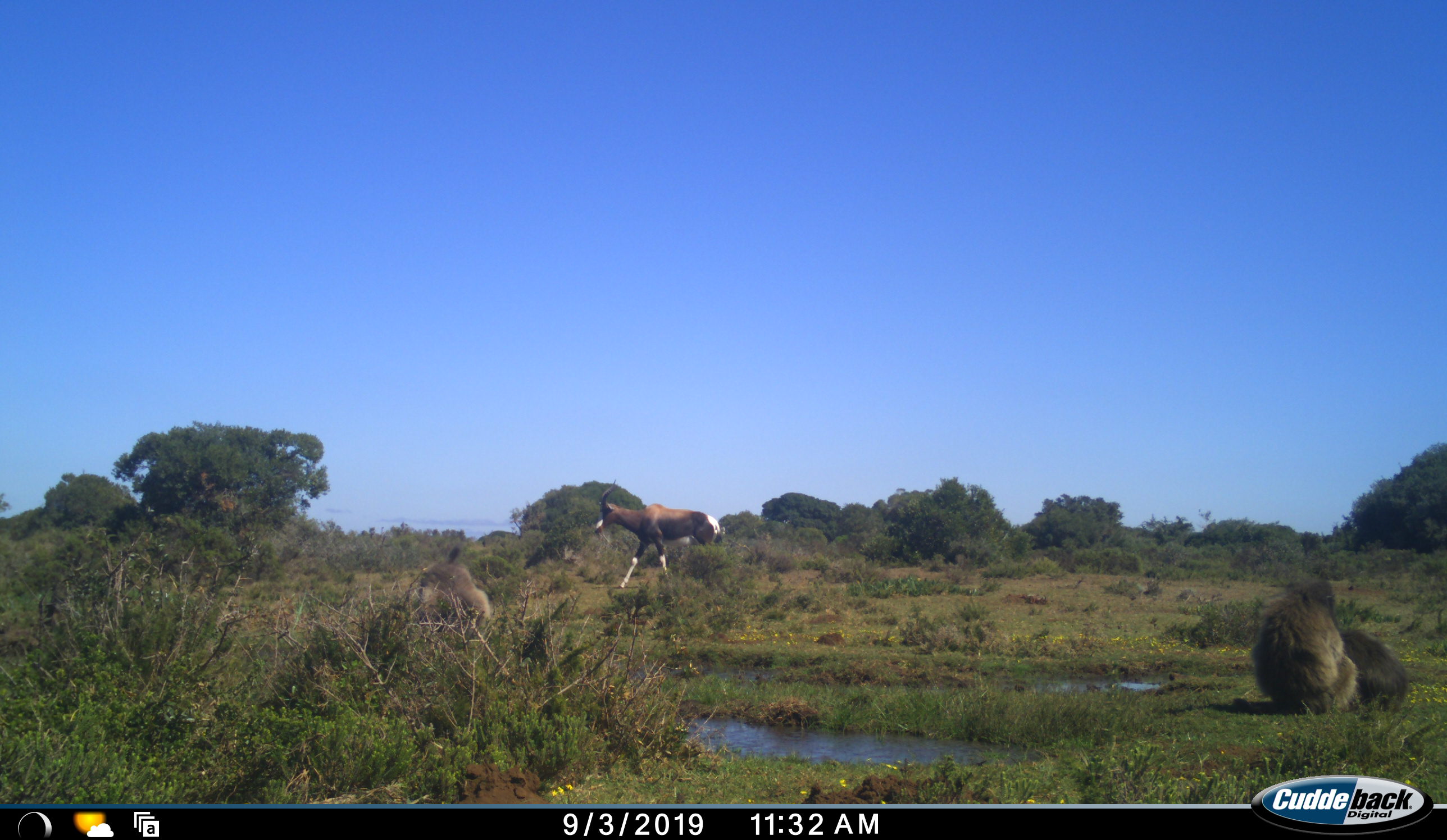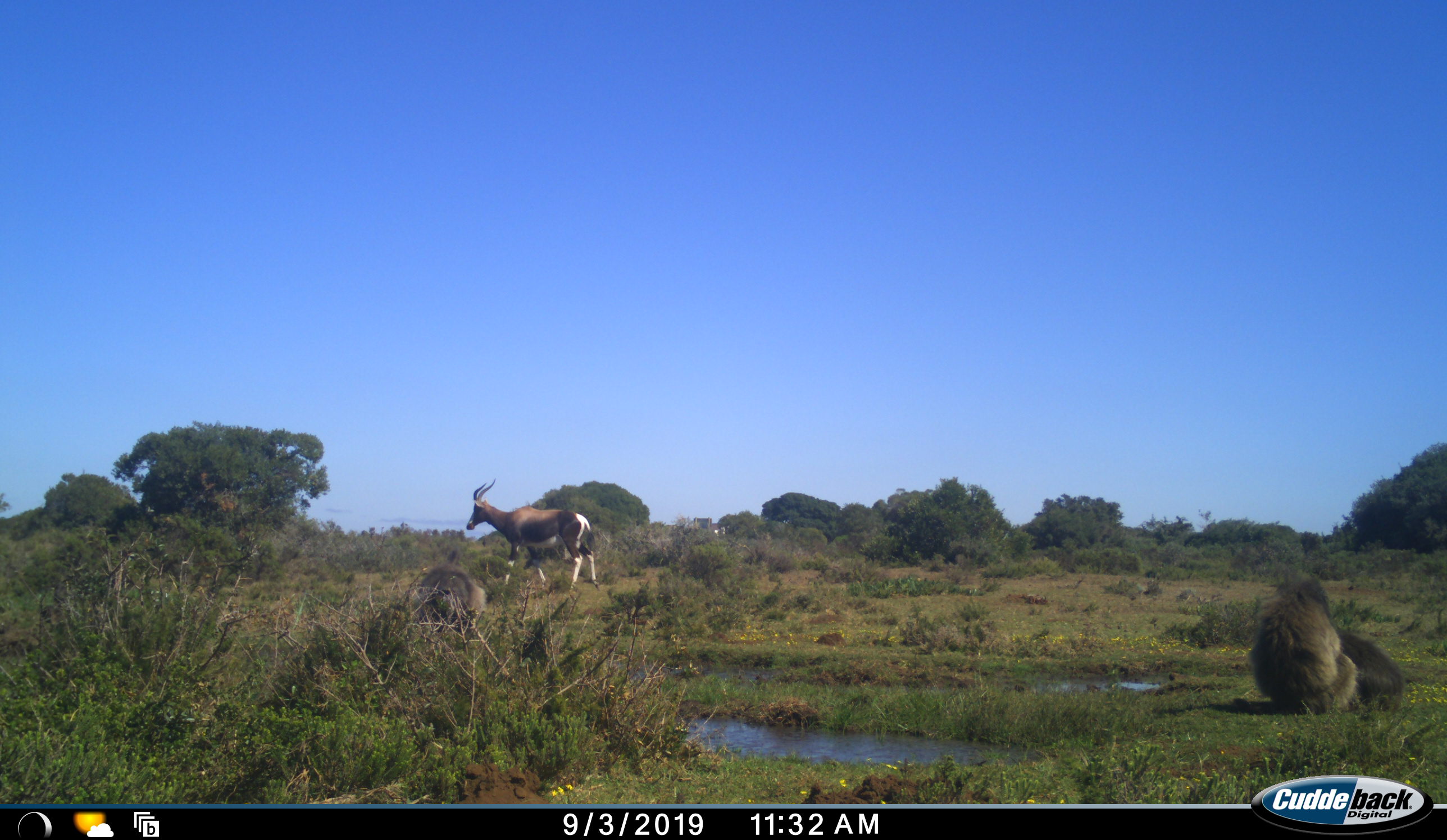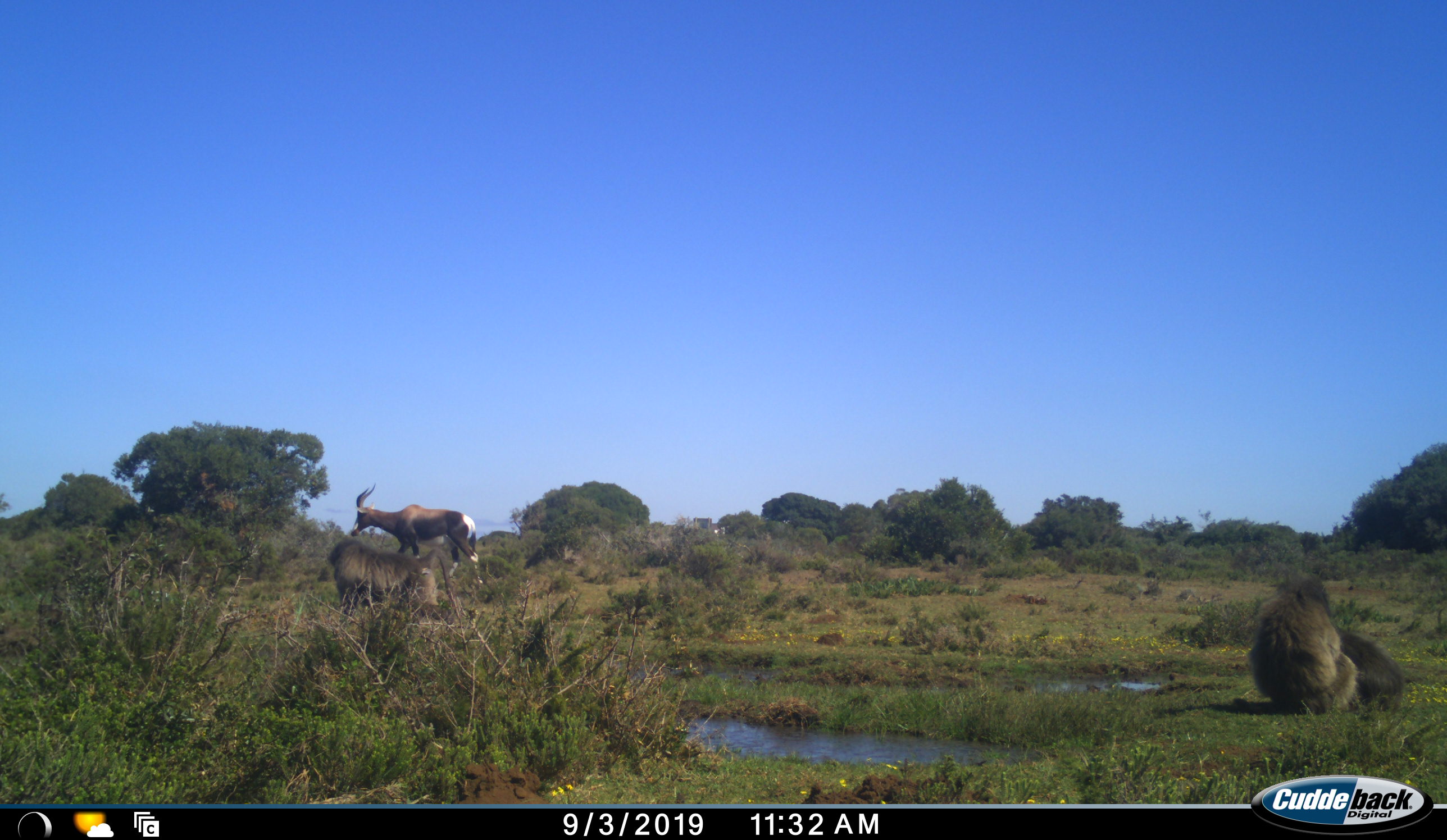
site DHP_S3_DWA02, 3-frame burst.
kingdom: Animalia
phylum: Chordata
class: Mammalia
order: Primates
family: Cercopithecidae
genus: Papio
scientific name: Papio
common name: baboon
Baboon (Papio), count 3. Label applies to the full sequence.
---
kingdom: Animalia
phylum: Chordata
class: Mammalia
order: Artiodactyla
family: Bovidae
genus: Damaliscus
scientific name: Damaliscus pygargus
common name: bontebok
Bontebok (Damaliscus pygargus), count 1. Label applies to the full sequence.